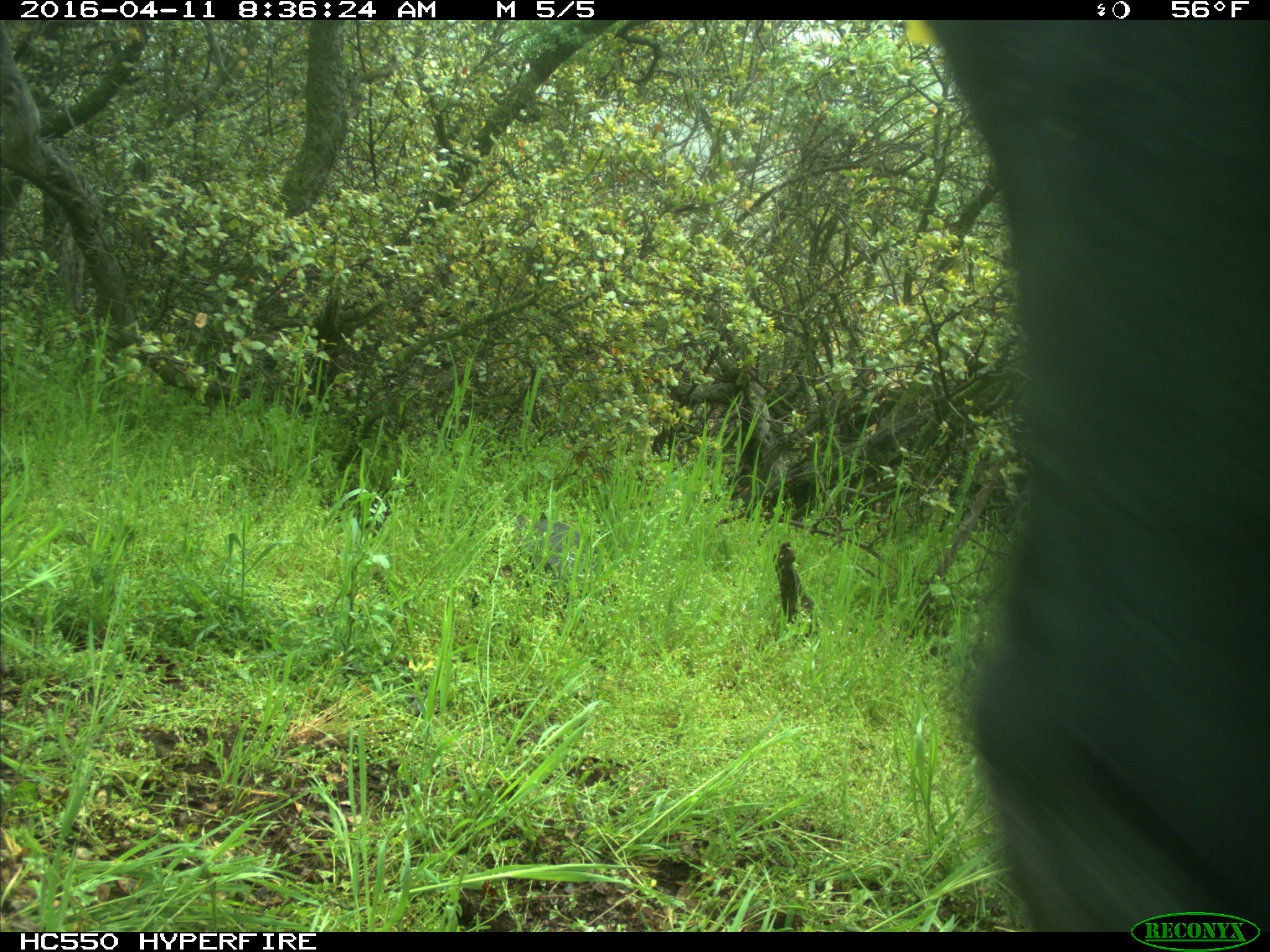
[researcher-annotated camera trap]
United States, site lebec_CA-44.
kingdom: Animalia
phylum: Chordata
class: Mammalia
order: Artiodactyla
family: Bovidae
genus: Bos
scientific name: Bos taurus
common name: domestic cow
Bos taurus (domestic cow).